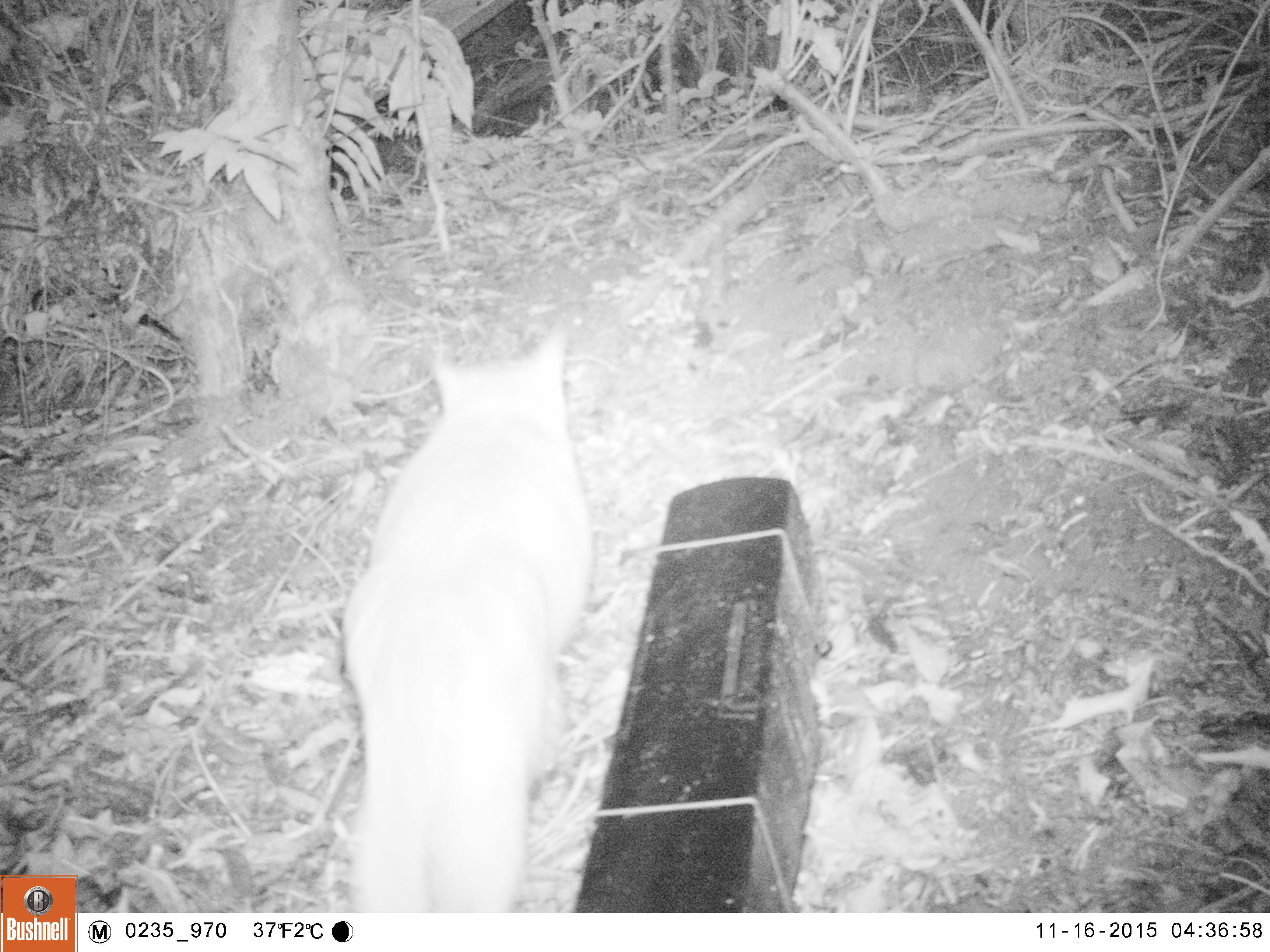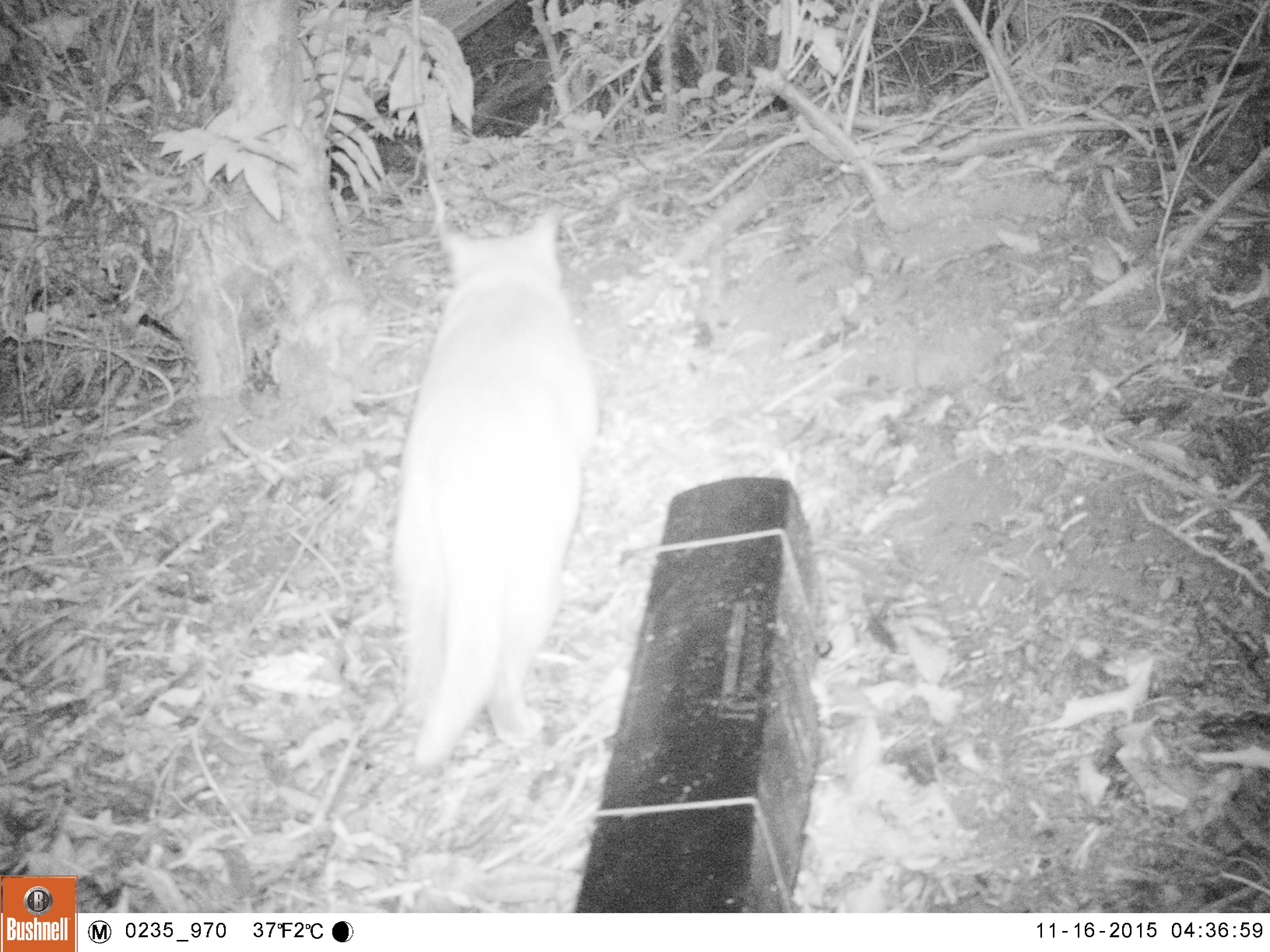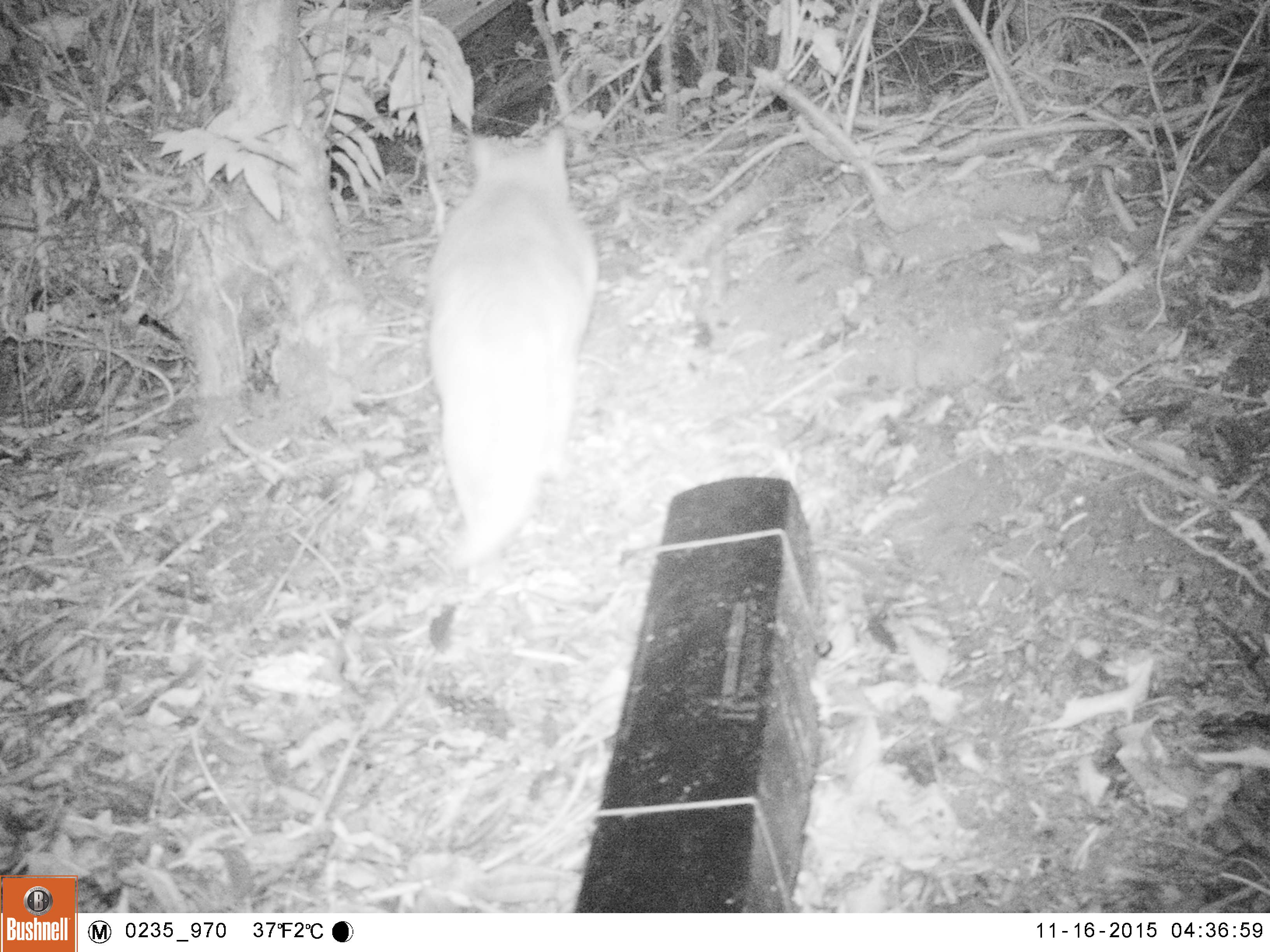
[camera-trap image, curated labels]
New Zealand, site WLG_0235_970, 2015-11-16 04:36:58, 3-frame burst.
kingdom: Animalia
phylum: Chordata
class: Mammalia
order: Carnivora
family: Felidae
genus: Felis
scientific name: Felis catus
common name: domestic cat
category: cat